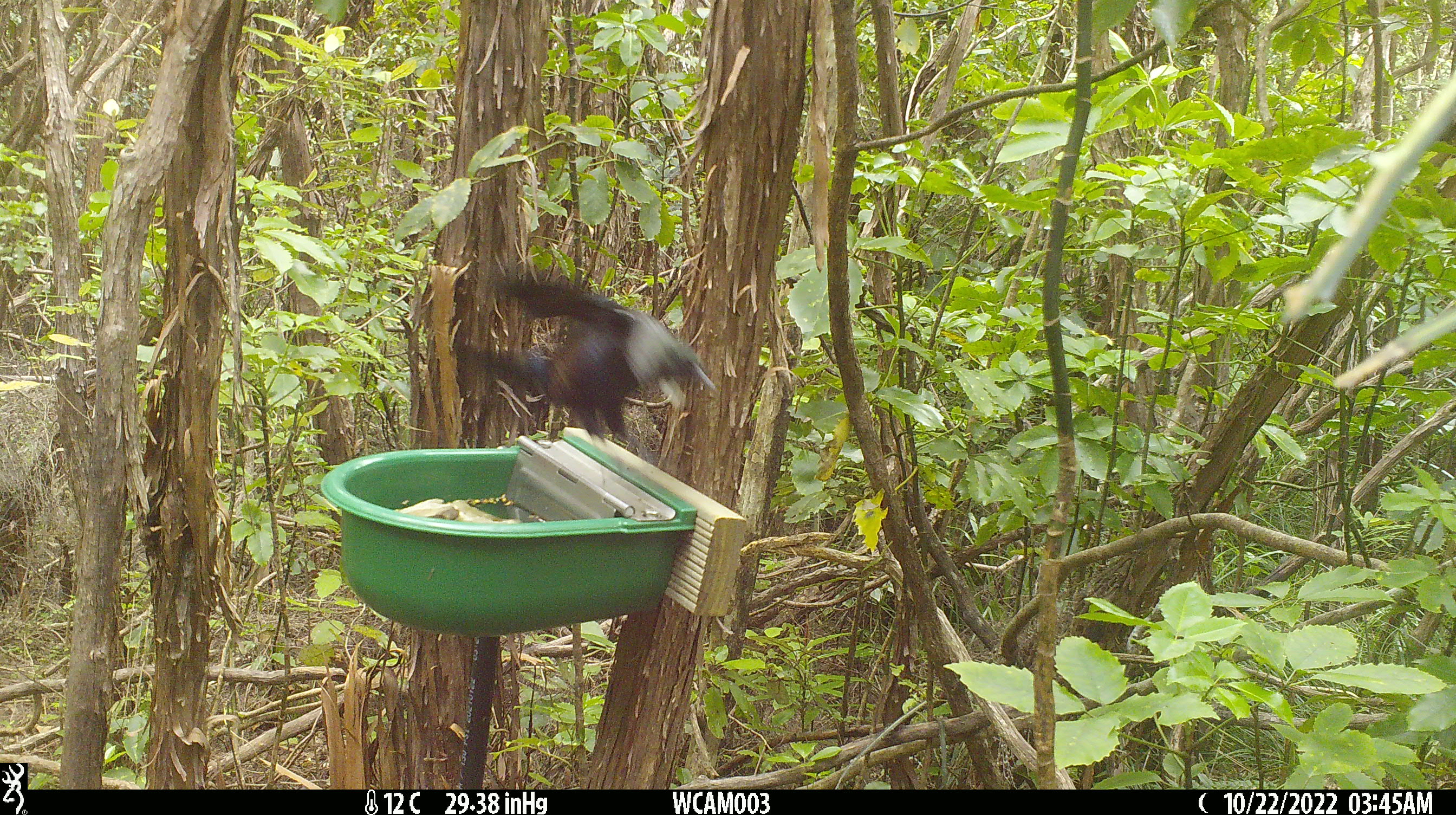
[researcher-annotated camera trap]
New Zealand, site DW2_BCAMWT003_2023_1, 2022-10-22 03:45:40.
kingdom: Animalia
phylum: Chordata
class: Aves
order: Passeriformes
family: Meliphagidae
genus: Prosthemadera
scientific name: Prosthemadera novaeseelandiae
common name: tui